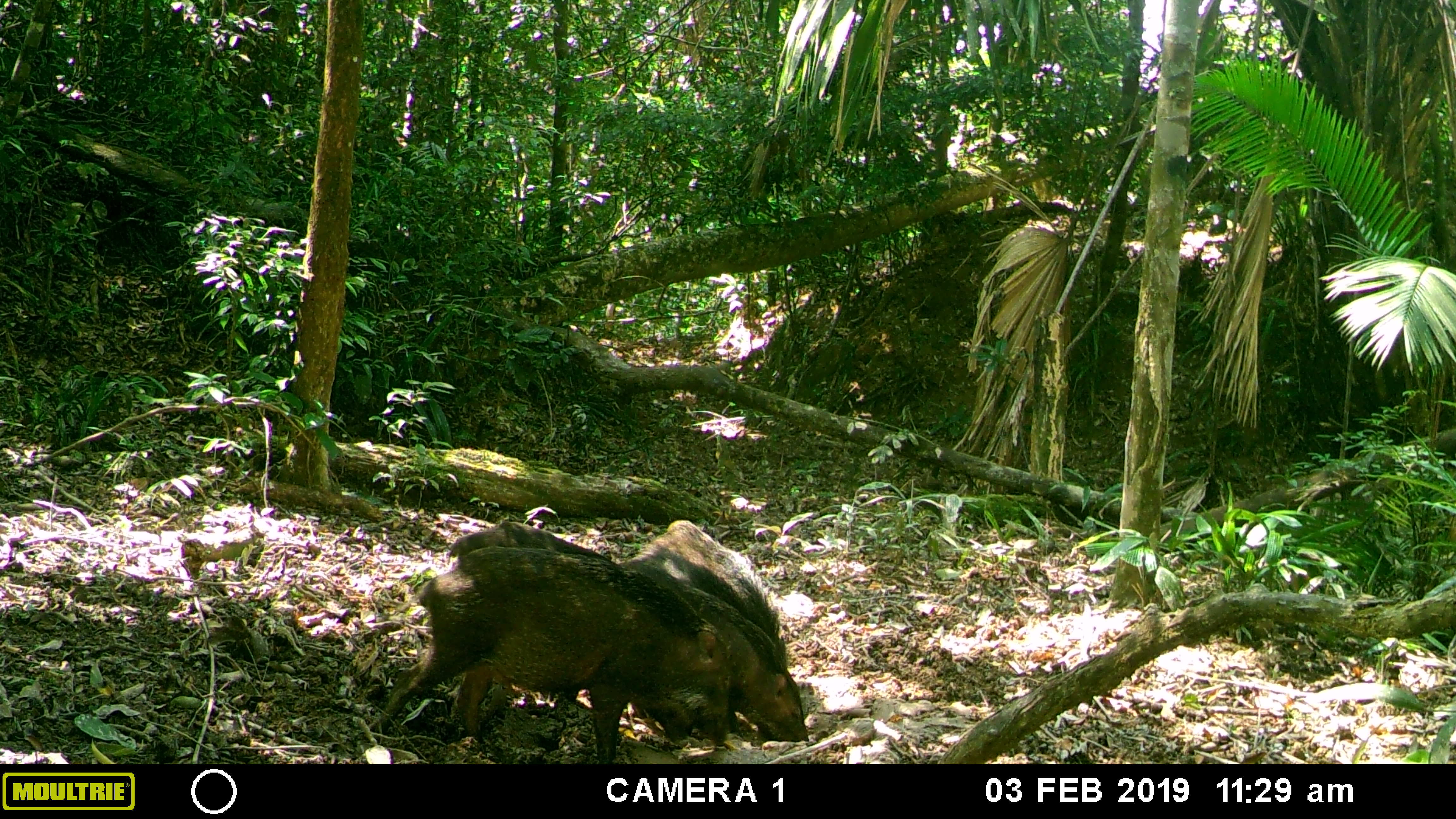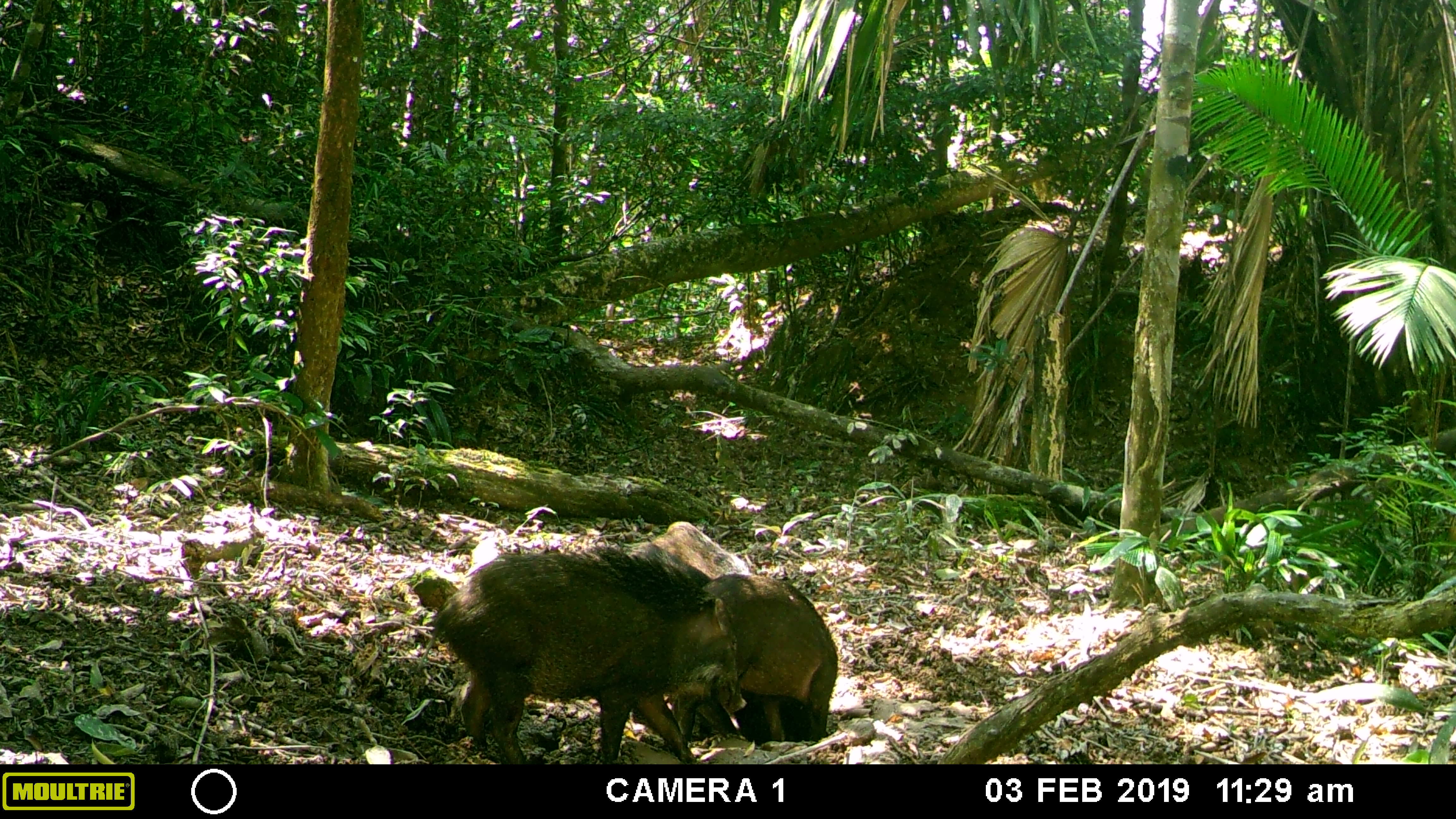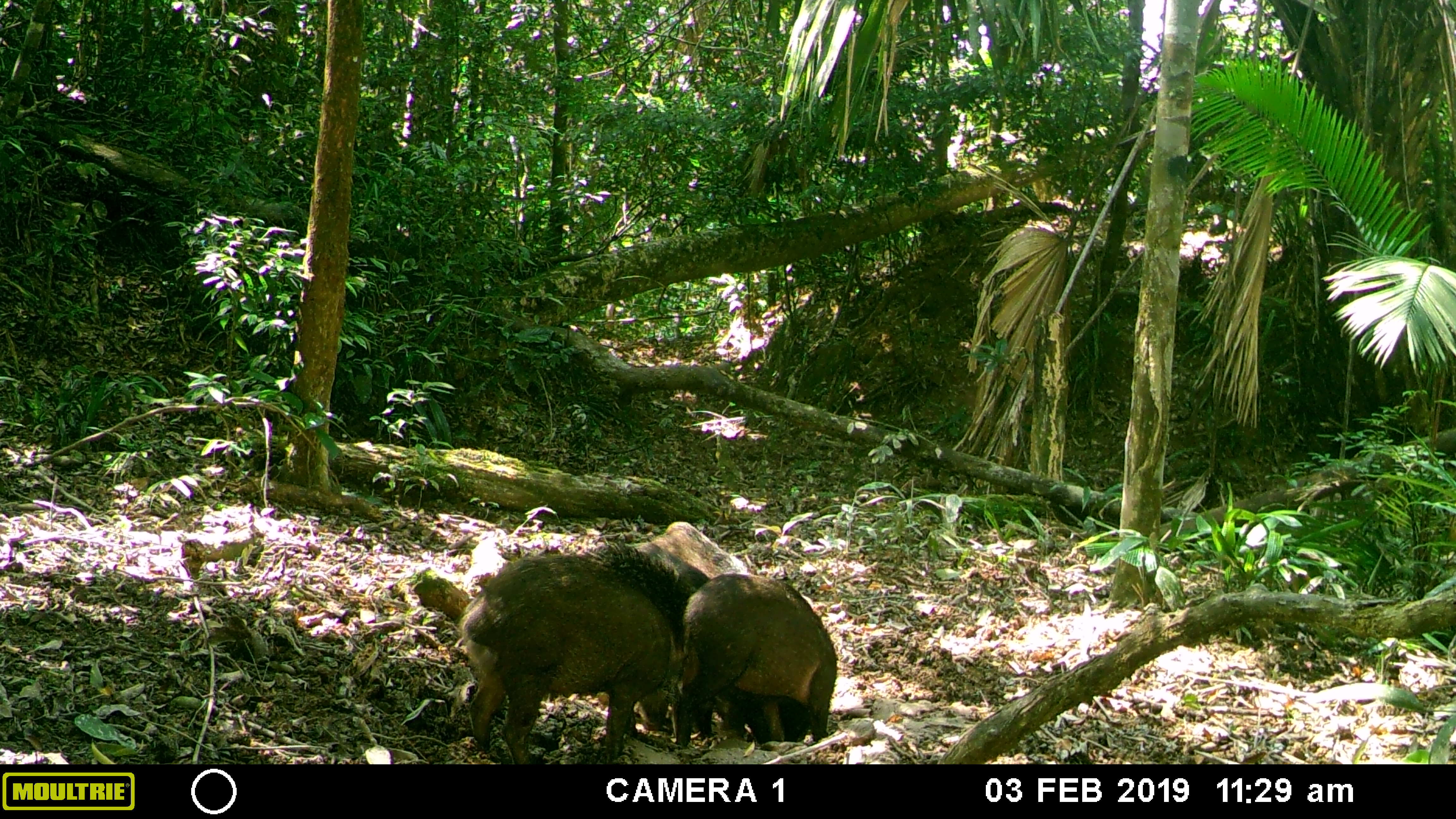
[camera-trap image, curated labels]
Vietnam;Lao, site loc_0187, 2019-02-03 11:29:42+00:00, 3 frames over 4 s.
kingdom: Animalia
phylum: Chordata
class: Mammalia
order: Artiodactyla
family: Suidae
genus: Sus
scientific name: Sus scrofa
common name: eurasian wild pig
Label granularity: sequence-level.